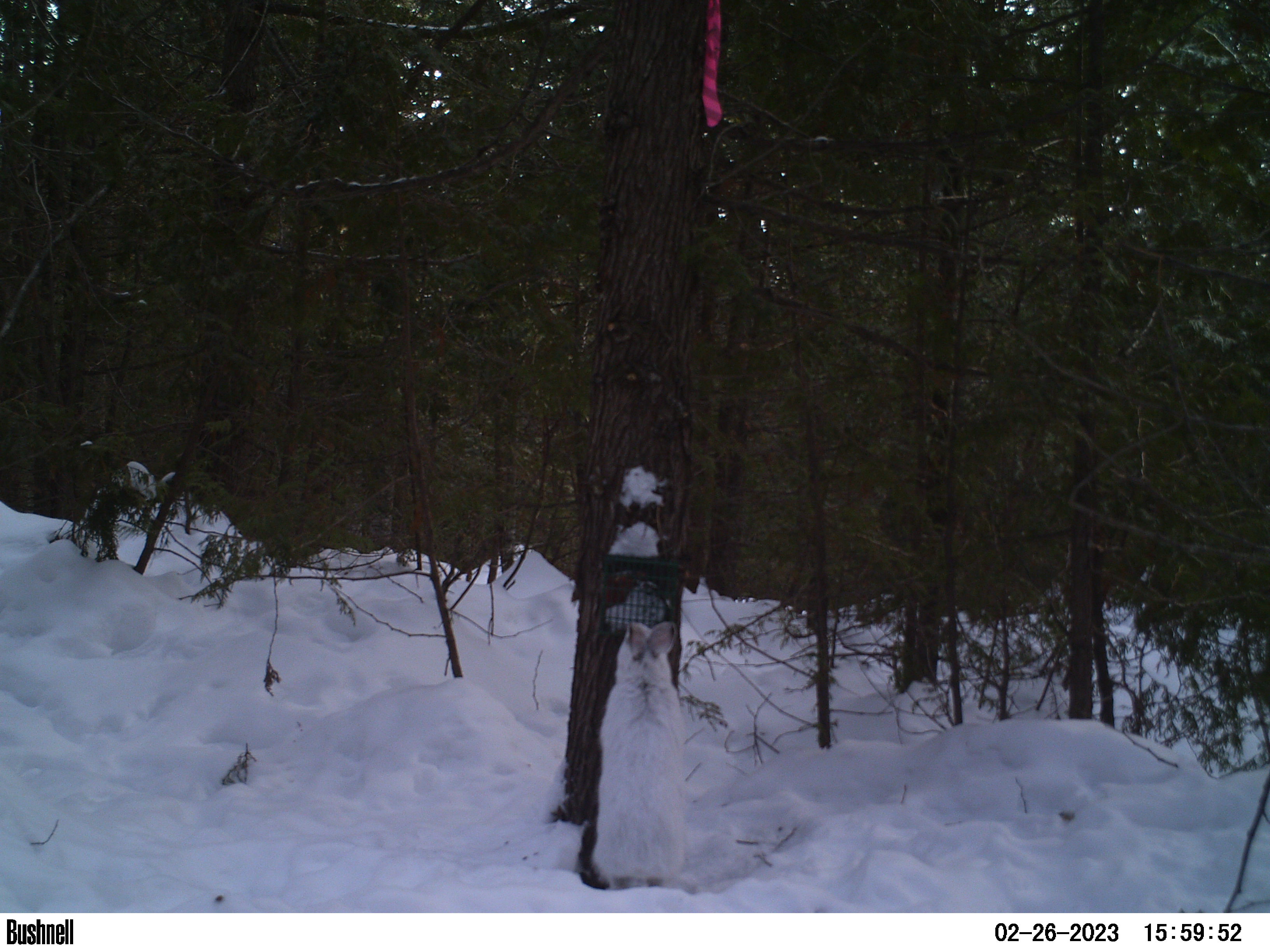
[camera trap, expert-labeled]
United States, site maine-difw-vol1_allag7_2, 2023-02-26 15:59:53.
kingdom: Animalia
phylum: Chordata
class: Mammalia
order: Lagomorpha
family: Leporidae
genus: Lepus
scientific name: Lepus americanus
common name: snowshoe hare